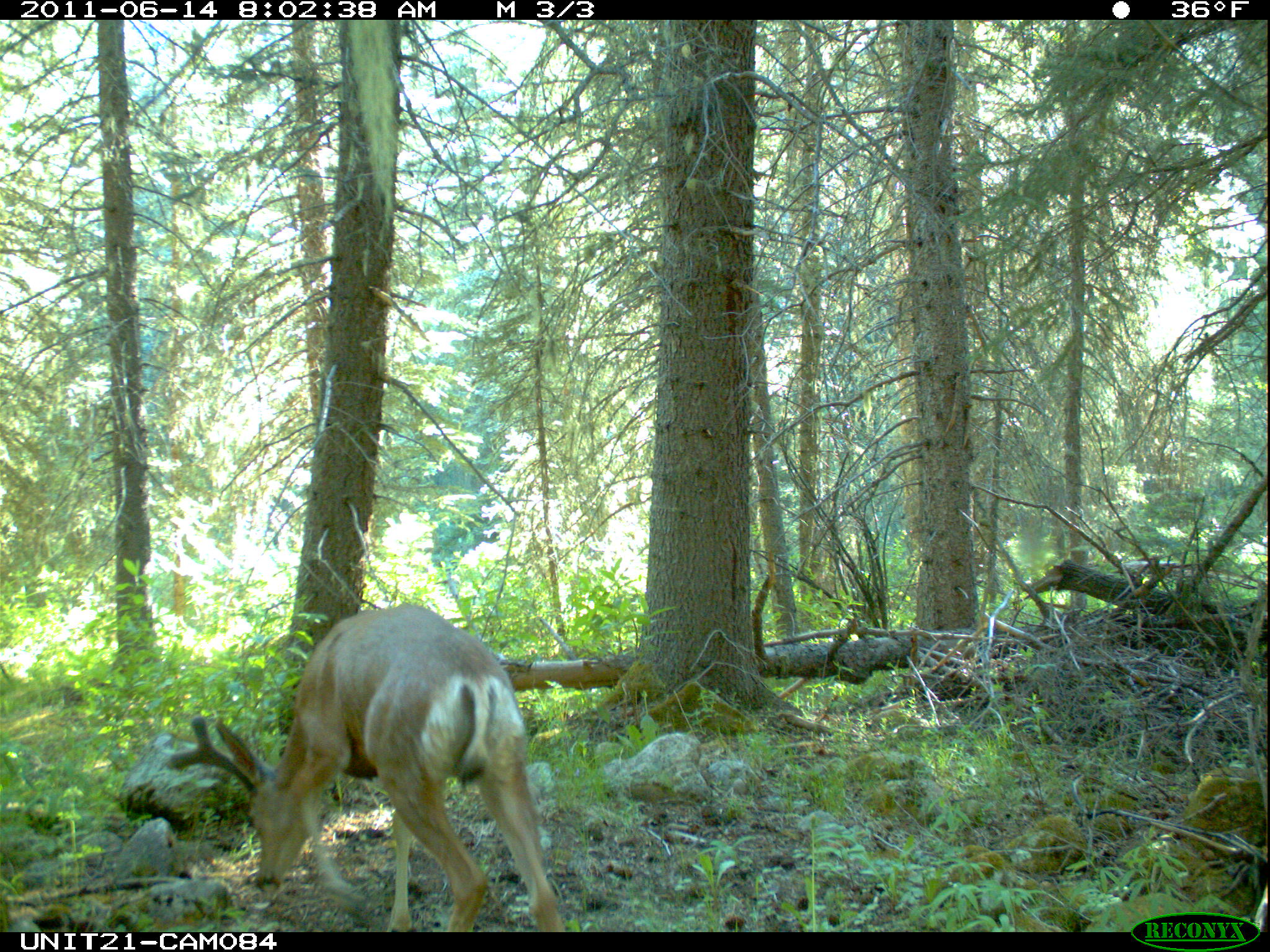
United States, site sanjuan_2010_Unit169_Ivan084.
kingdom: Animalia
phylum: Chordata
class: Mammalia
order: Artiodactyla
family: Cervidae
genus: Odocoileus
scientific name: Odocoileus hemionus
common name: mule deer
Odocoileus hemionus (mule deer).